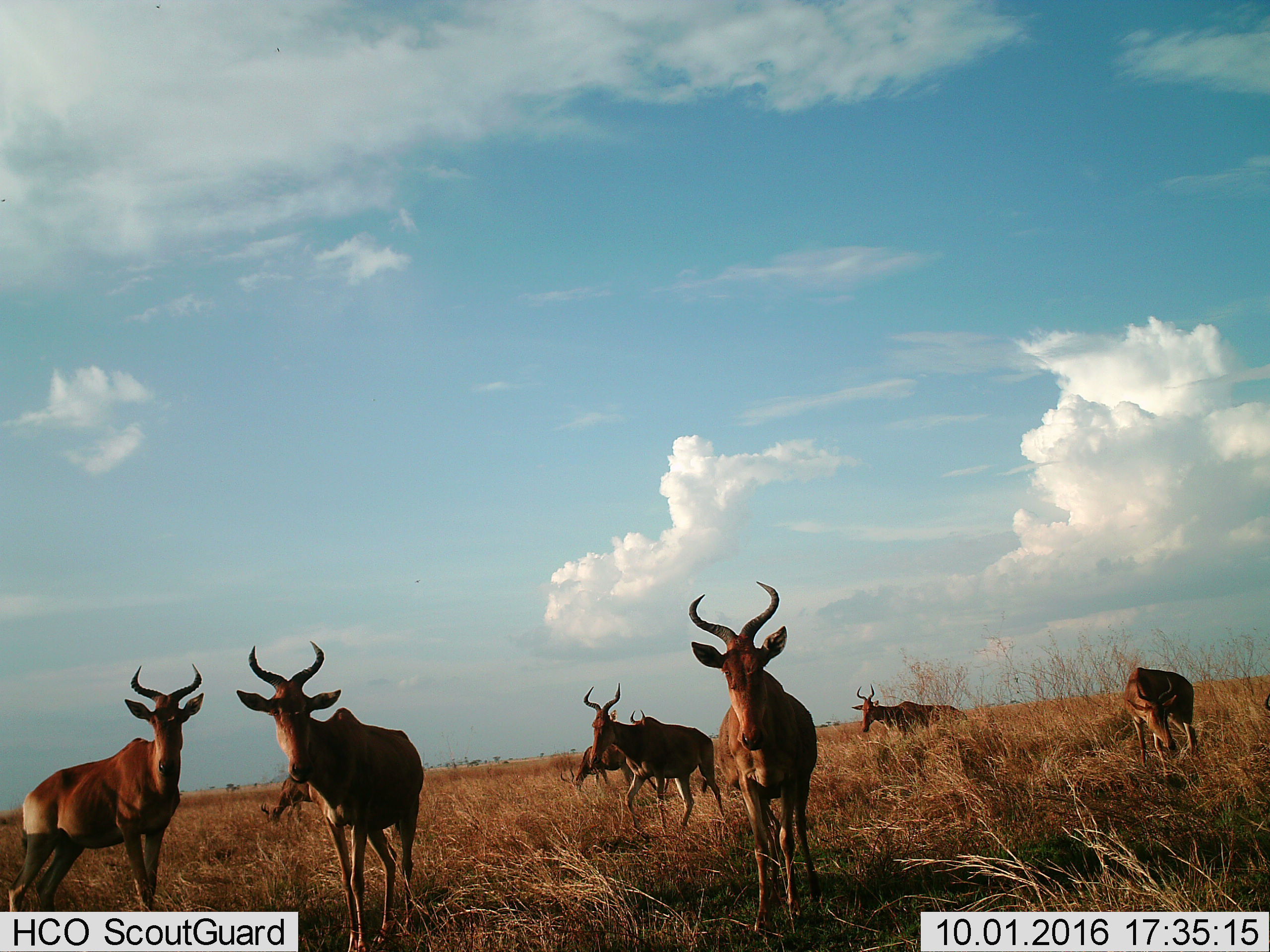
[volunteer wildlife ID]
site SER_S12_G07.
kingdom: Animalia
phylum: Chordata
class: Mammalia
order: Artiodactyla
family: Bovidae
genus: Alcelaphus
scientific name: Alcelaphus buselaphus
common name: hartebeest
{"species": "hartebeest (Alcelaphus buselaphus)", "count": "9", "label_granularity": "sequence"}